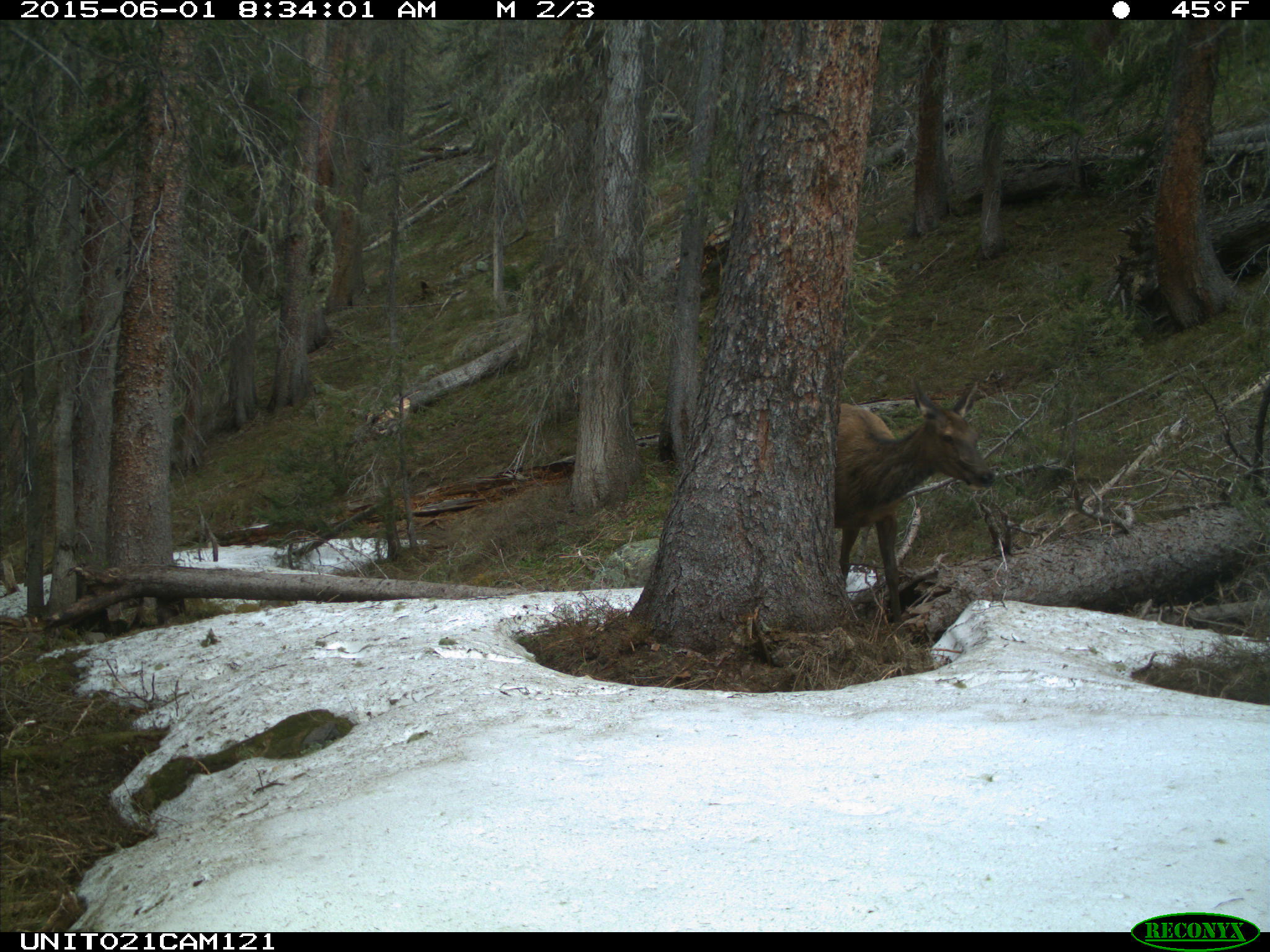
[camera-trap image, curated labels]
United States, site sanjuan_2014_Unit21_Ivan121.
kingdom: Animalia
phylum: Chordata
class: Mammalia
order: Artiodactyla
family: Cervidae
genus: Cervus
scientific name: Cervus elaphus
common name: red deer